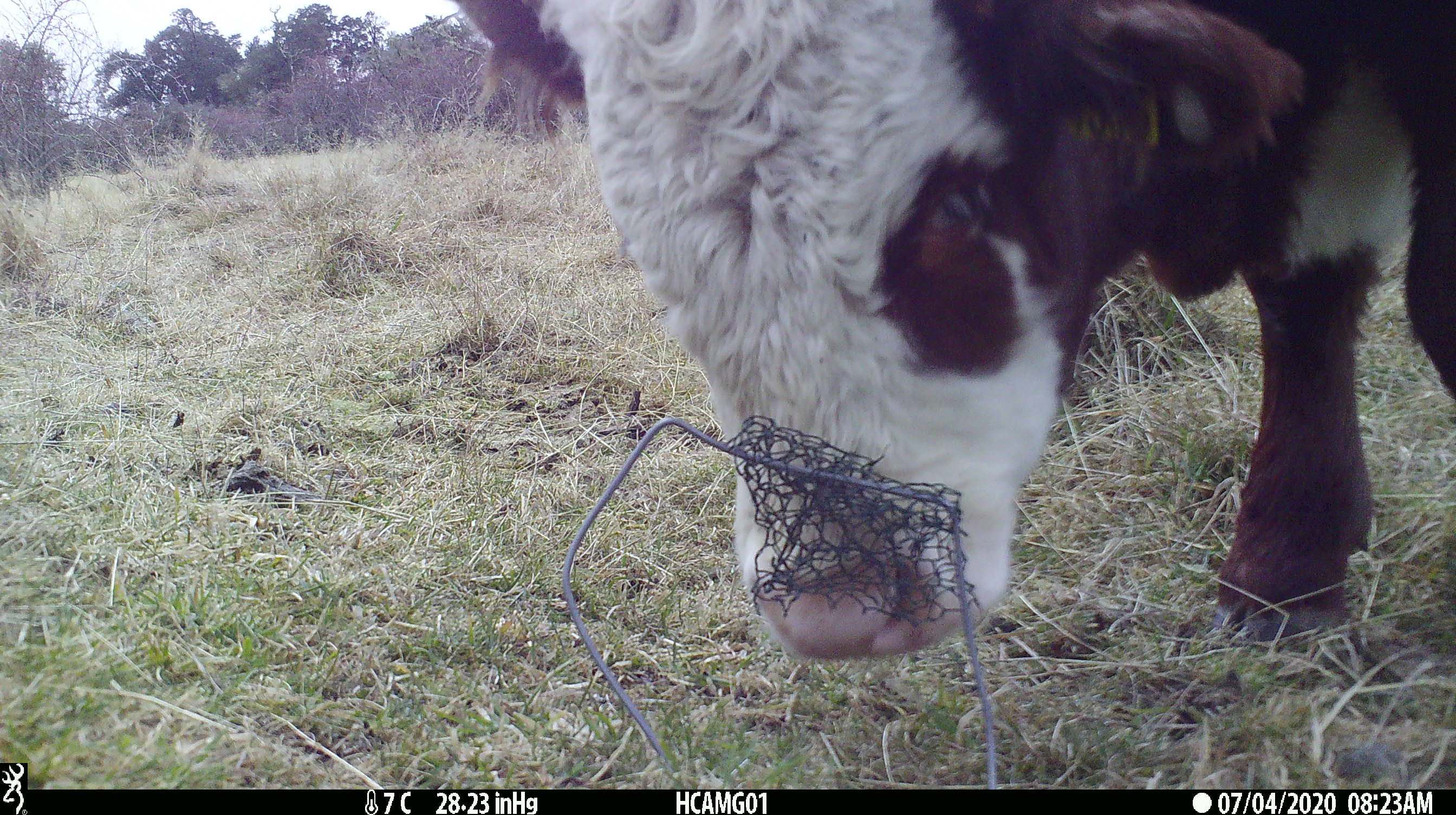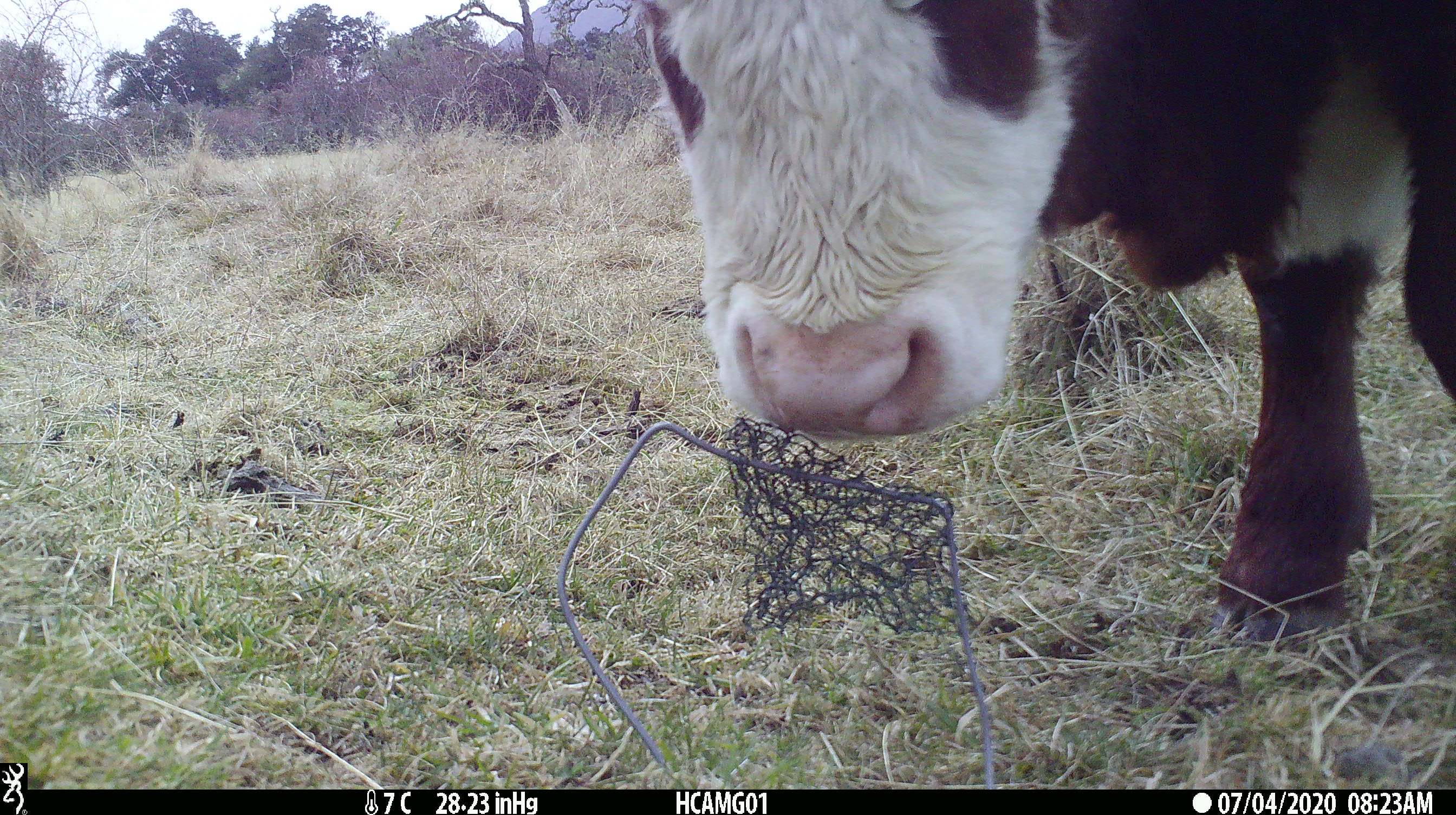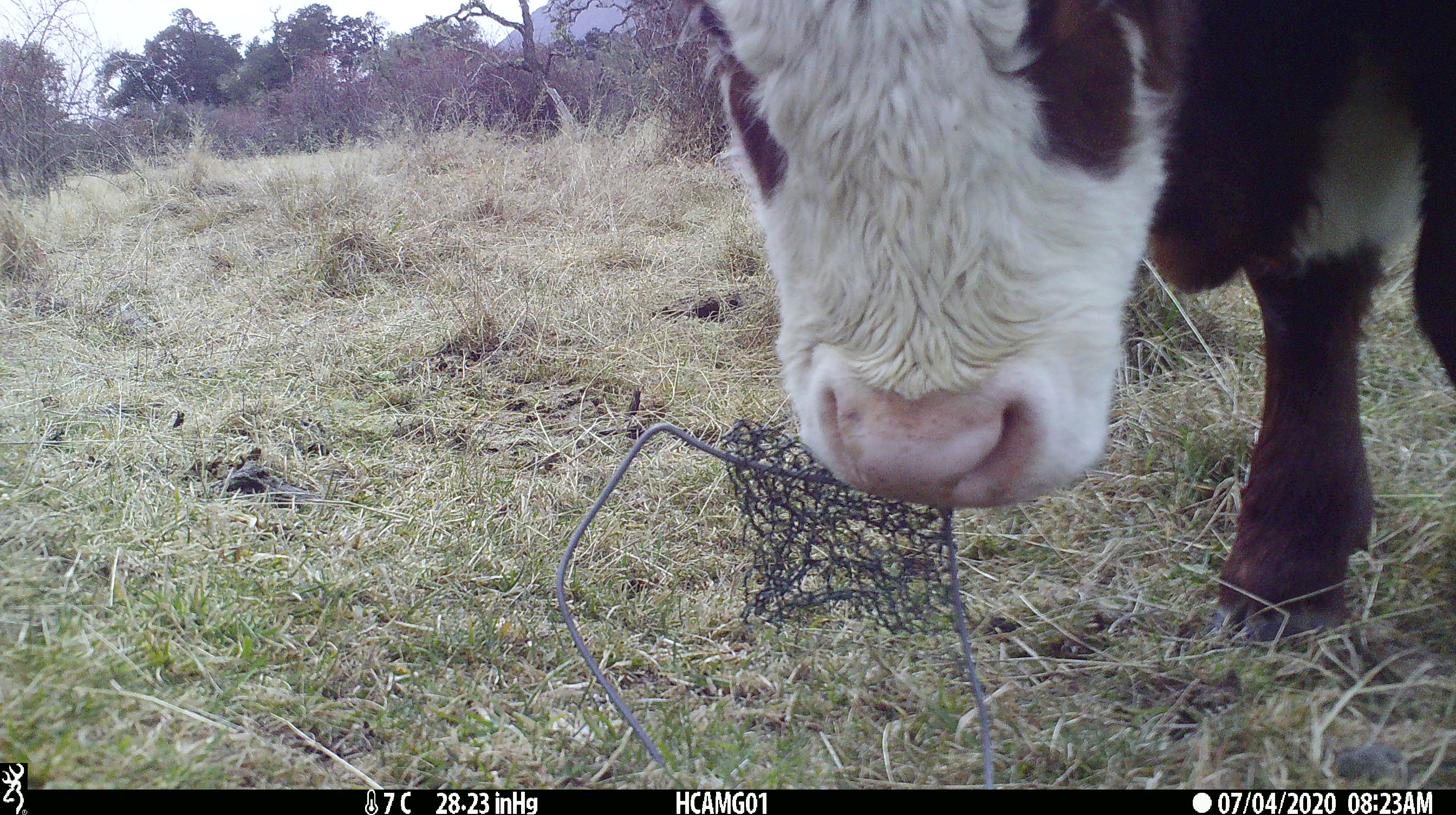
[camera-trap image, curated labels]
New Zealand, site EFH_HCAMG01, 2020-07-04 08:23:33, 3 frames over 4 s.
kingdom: Animalia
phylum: Chordata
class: Mammalia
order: Artiodactyla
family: Bovidae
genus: Bos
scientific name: Bos taurus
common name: domestic cow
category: cow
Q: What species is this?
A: Cow (domestic cow) (Bos taurus).